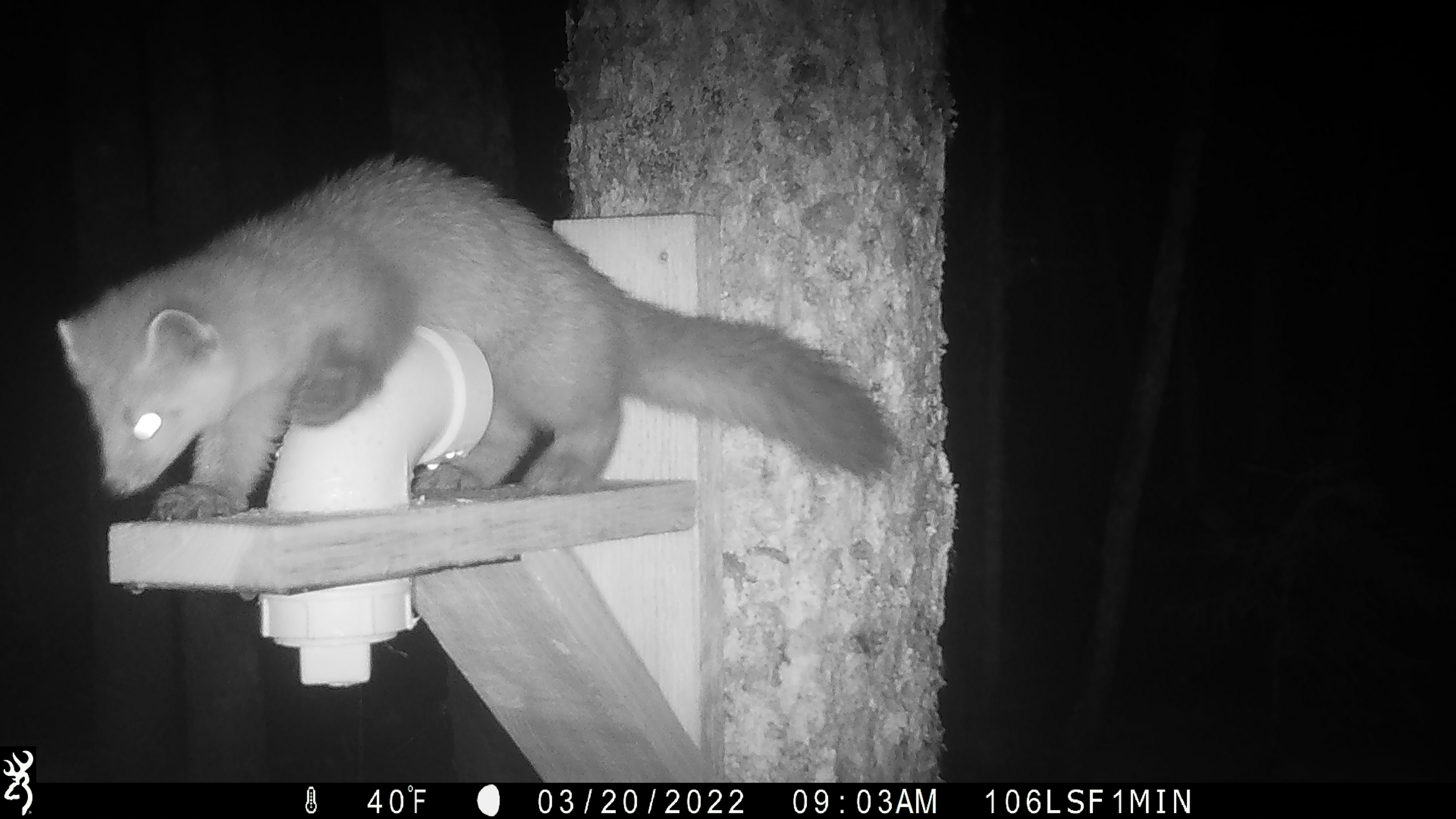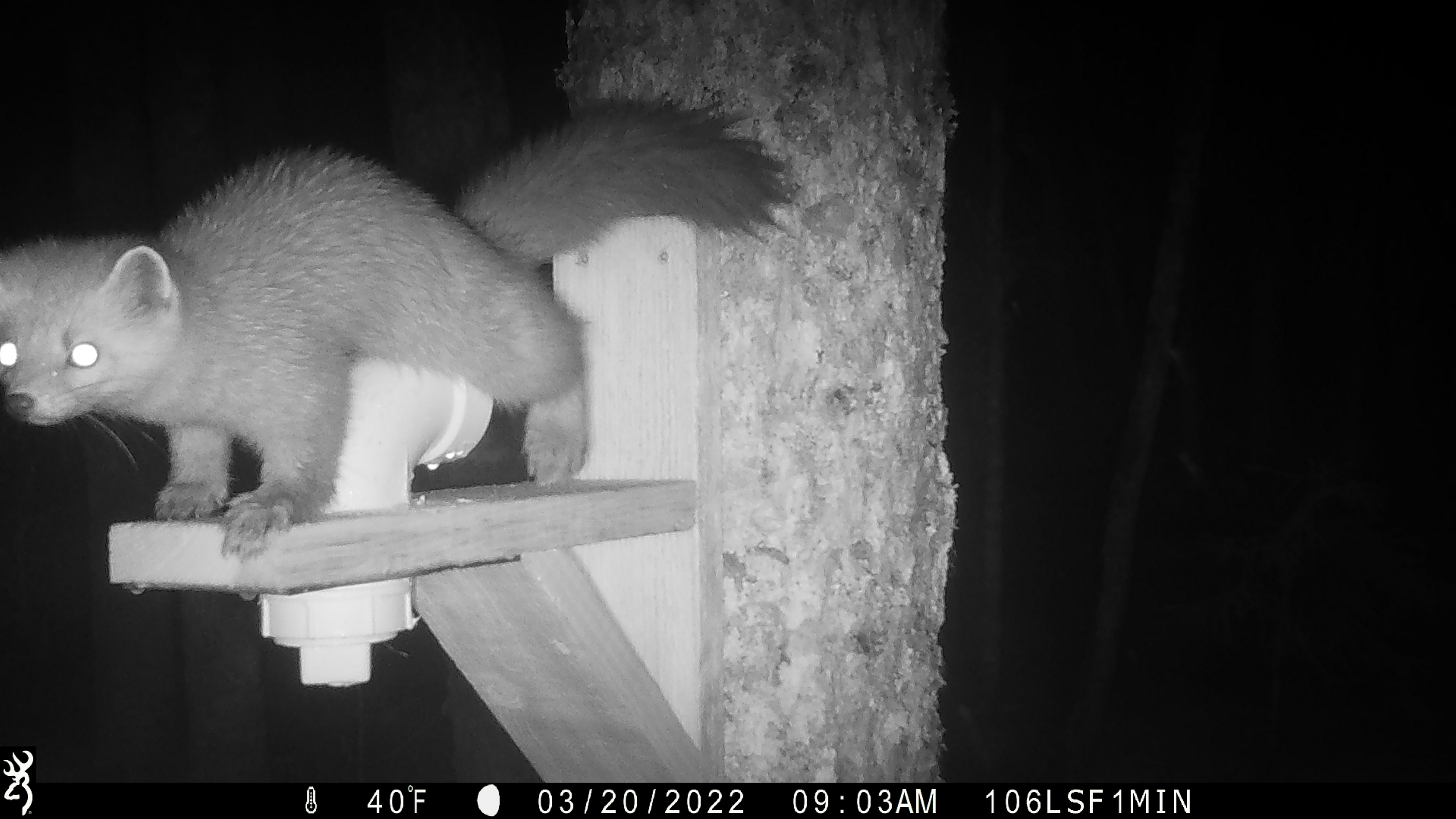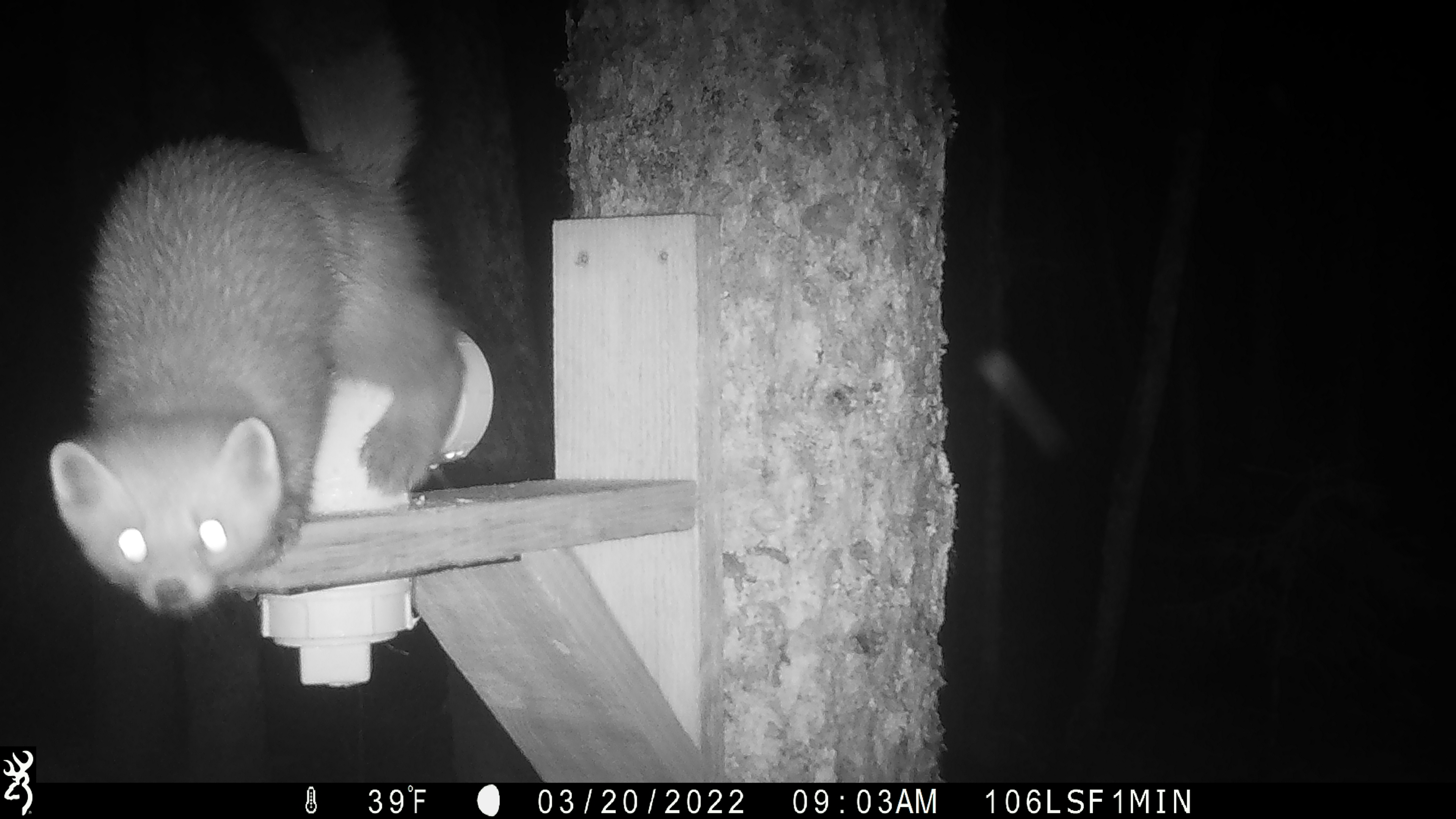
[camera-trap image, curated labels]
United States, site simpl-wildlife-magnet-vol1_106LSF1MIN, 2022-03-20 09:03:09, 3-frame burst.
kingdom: Animalia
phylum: Chordata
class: Mammalia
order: Carnivora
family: Mustelidae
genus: Martes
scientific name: Martes americana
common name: american marten